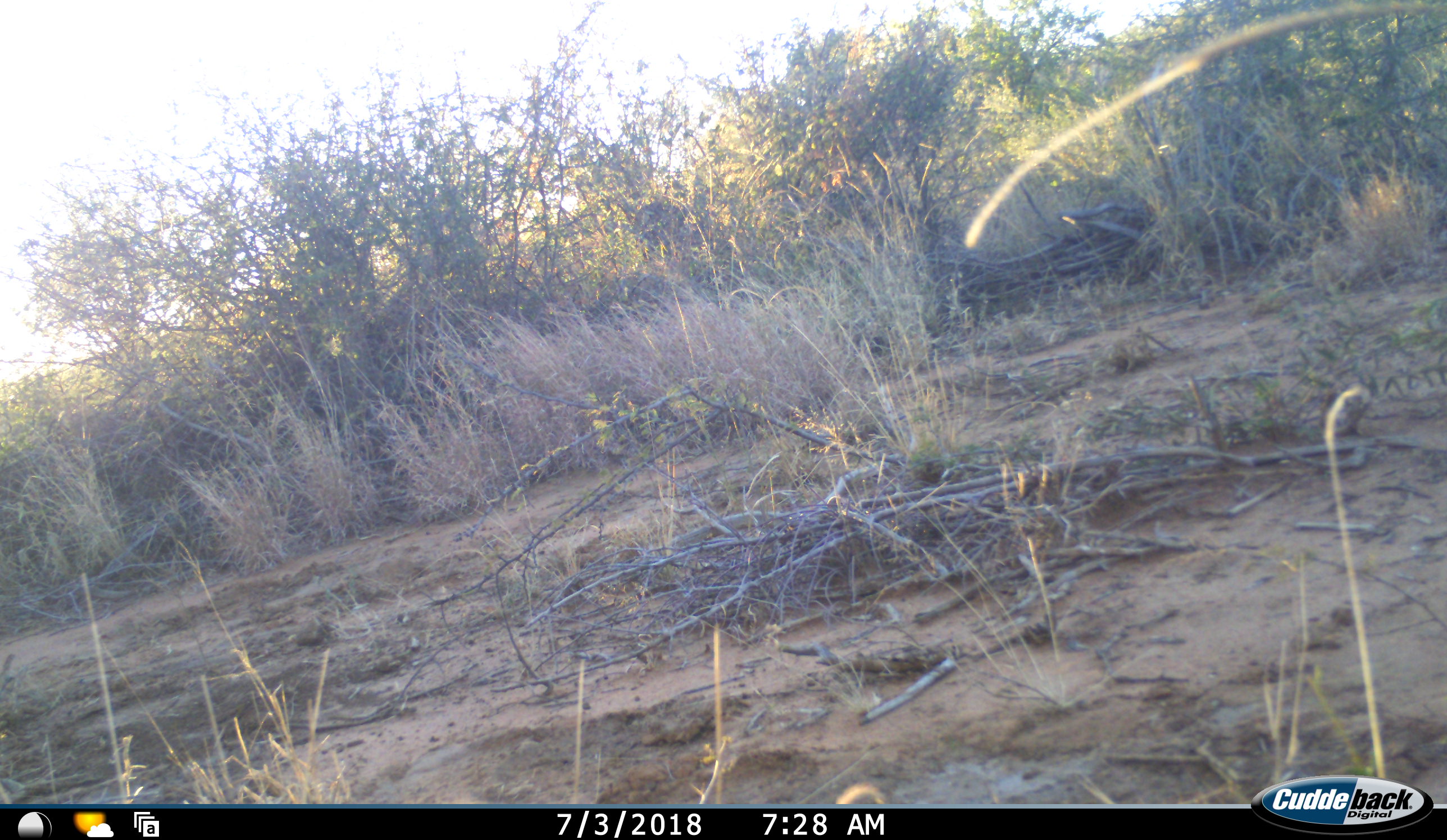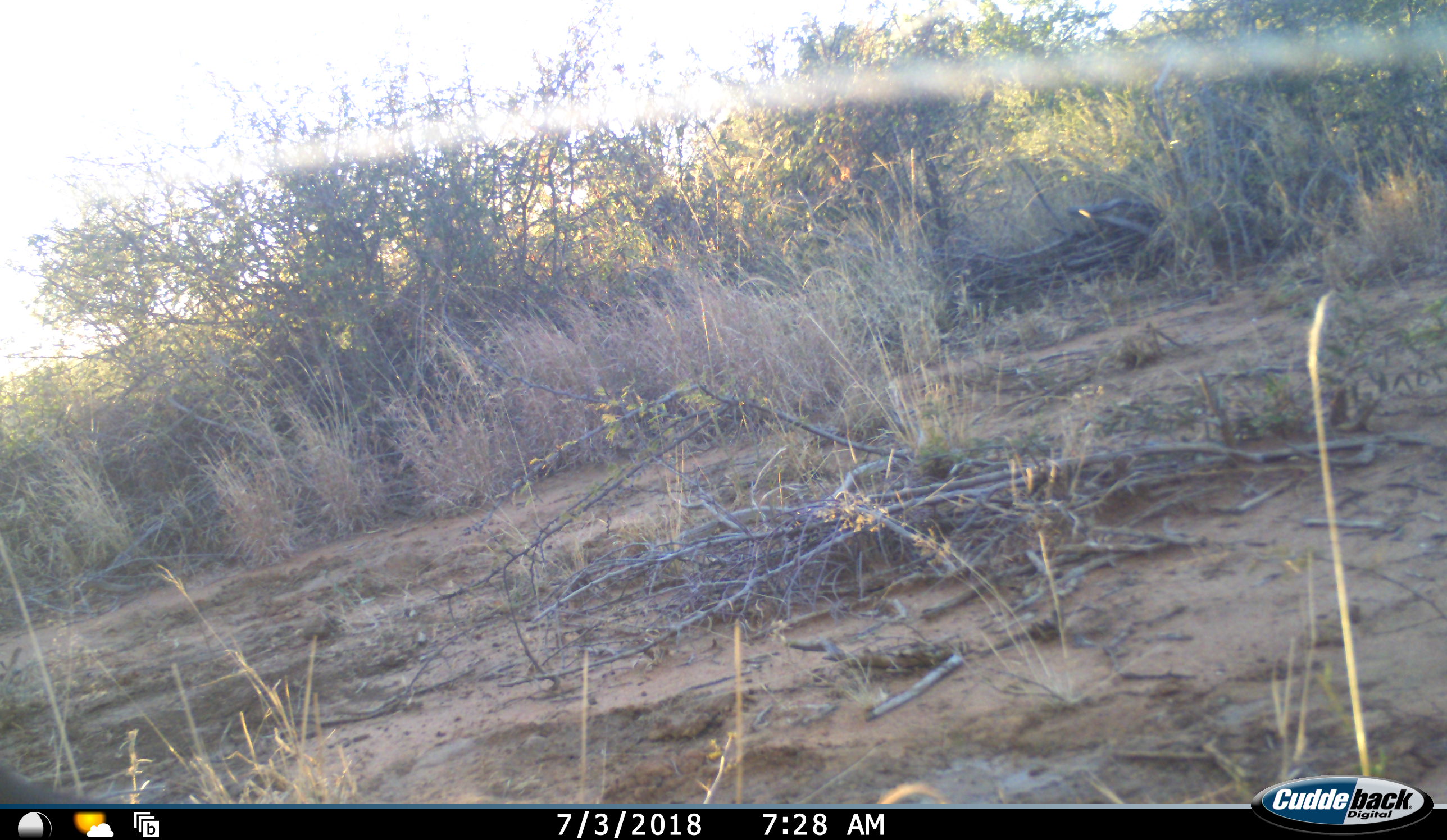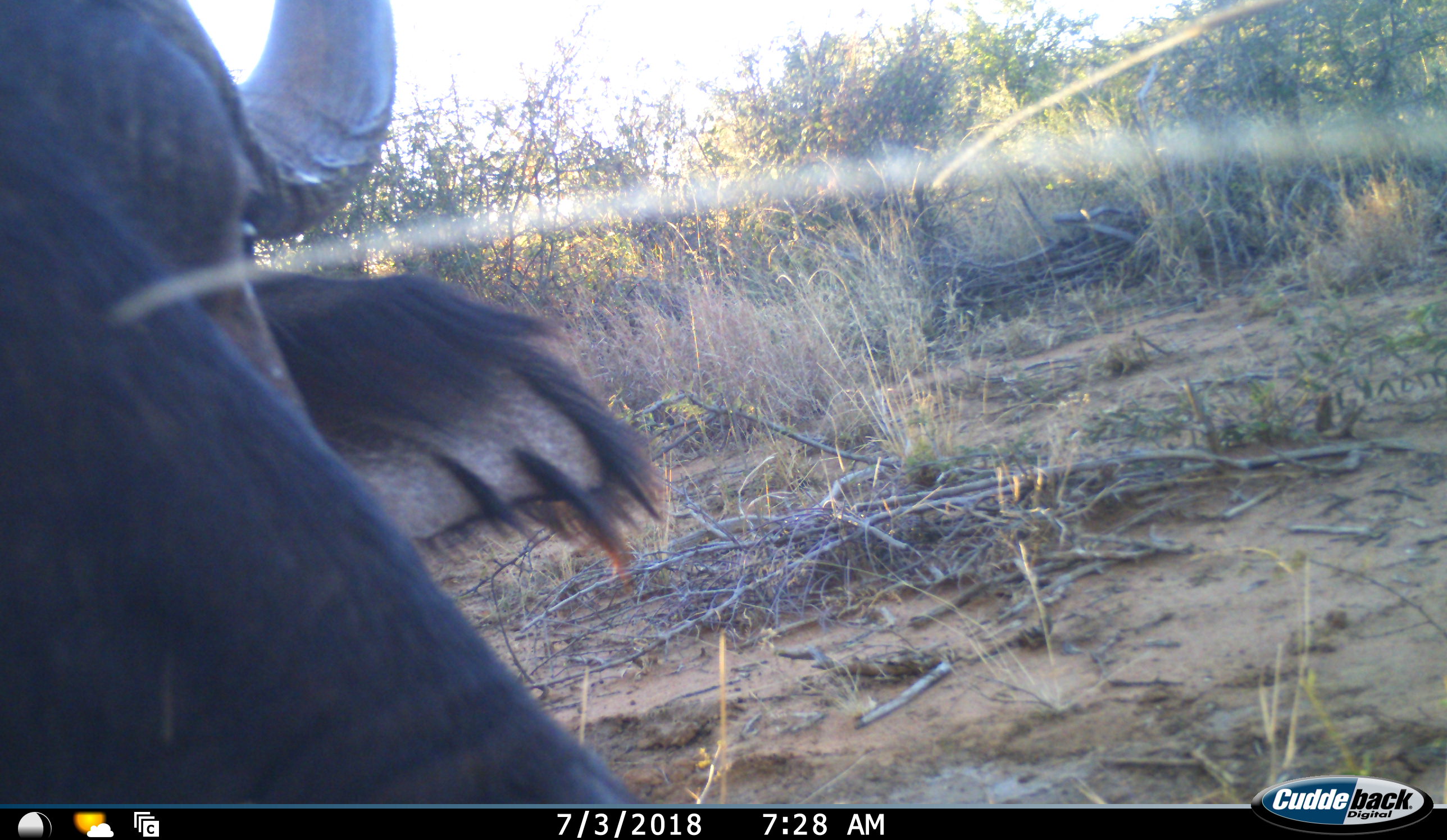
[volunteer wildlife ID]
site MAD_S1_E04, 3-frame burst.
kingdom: Animalia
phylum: Chordata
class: Mammalia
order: Artiodactyla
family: Bovidae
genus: Syncerus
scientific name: Syncerus caffer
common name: african buffalo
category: buffalo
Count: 1.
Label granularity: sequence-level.